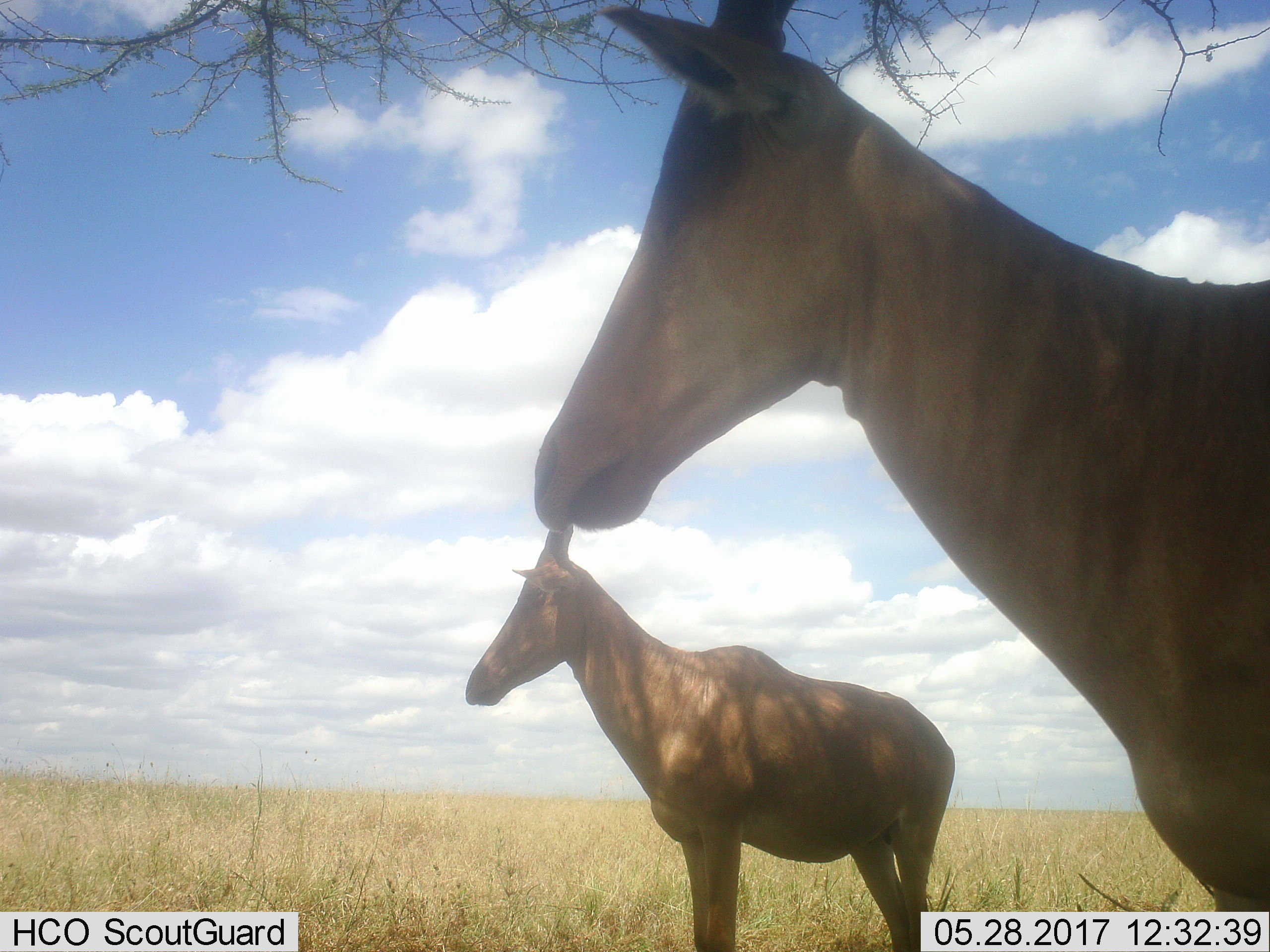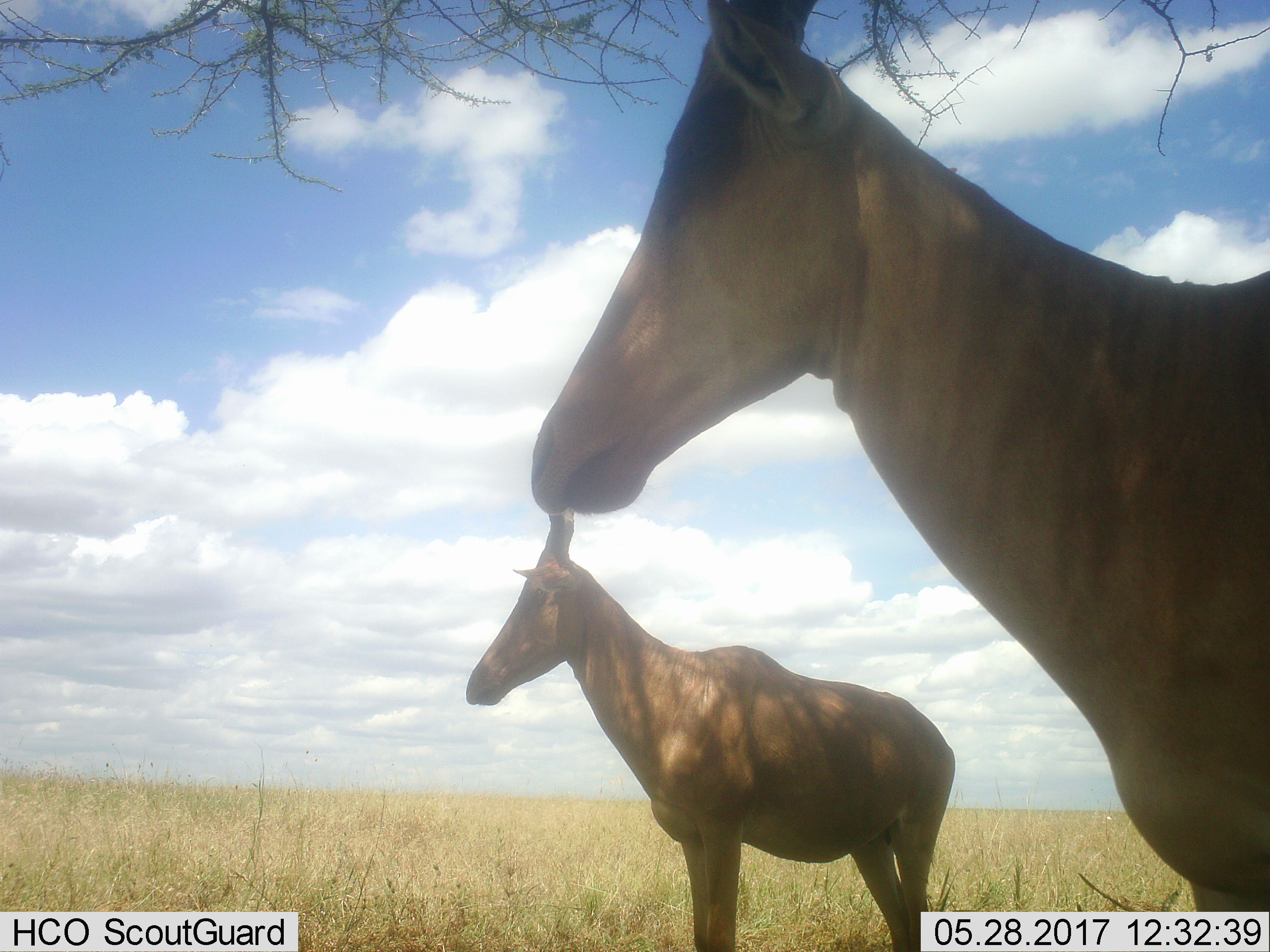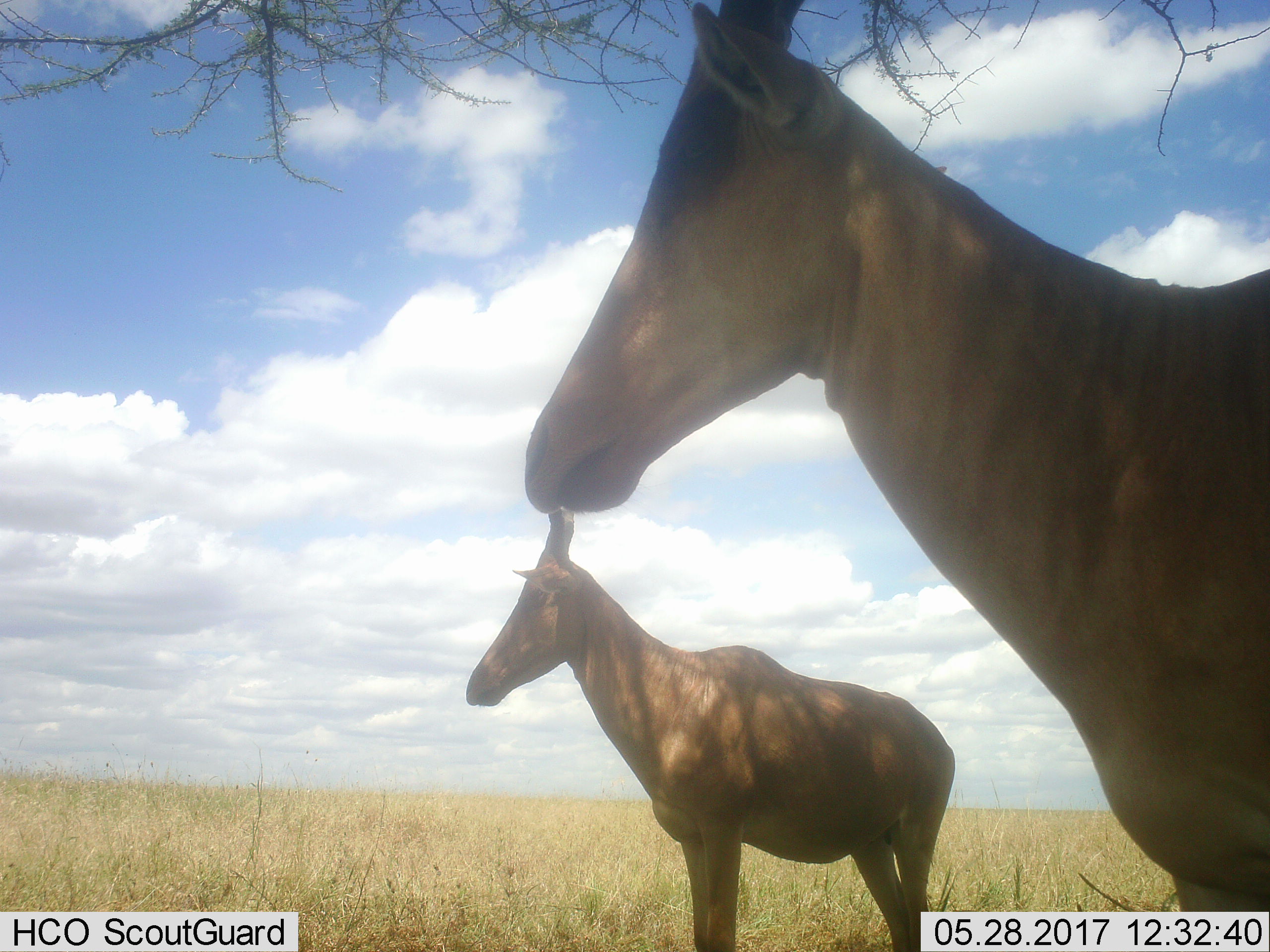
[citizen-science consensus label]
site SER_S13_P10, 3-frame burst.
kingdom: Animalia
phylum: Chordata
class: Mammalia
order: Artiodactyla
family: Bovidae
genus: Alcelaphus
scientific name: Alcelaphus buselaphus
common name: hartebeest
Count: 2.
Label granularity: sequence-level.